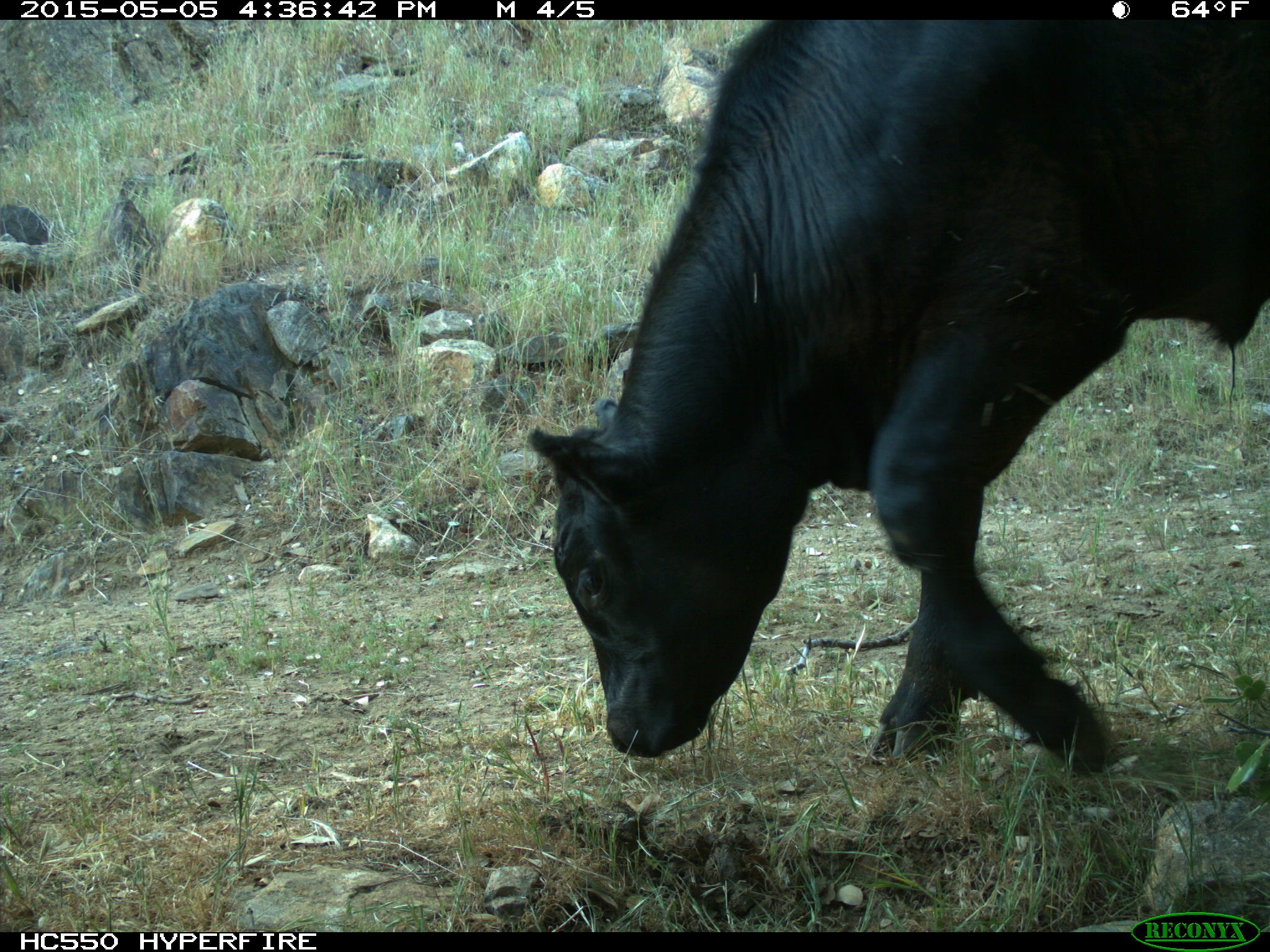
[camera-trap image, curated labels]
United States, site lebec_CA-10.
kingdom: Animalia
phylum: Chordata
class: Mammalia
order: Artiodactyla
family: Bovidae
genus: Bos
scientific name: Bos taurus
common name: domestic cow